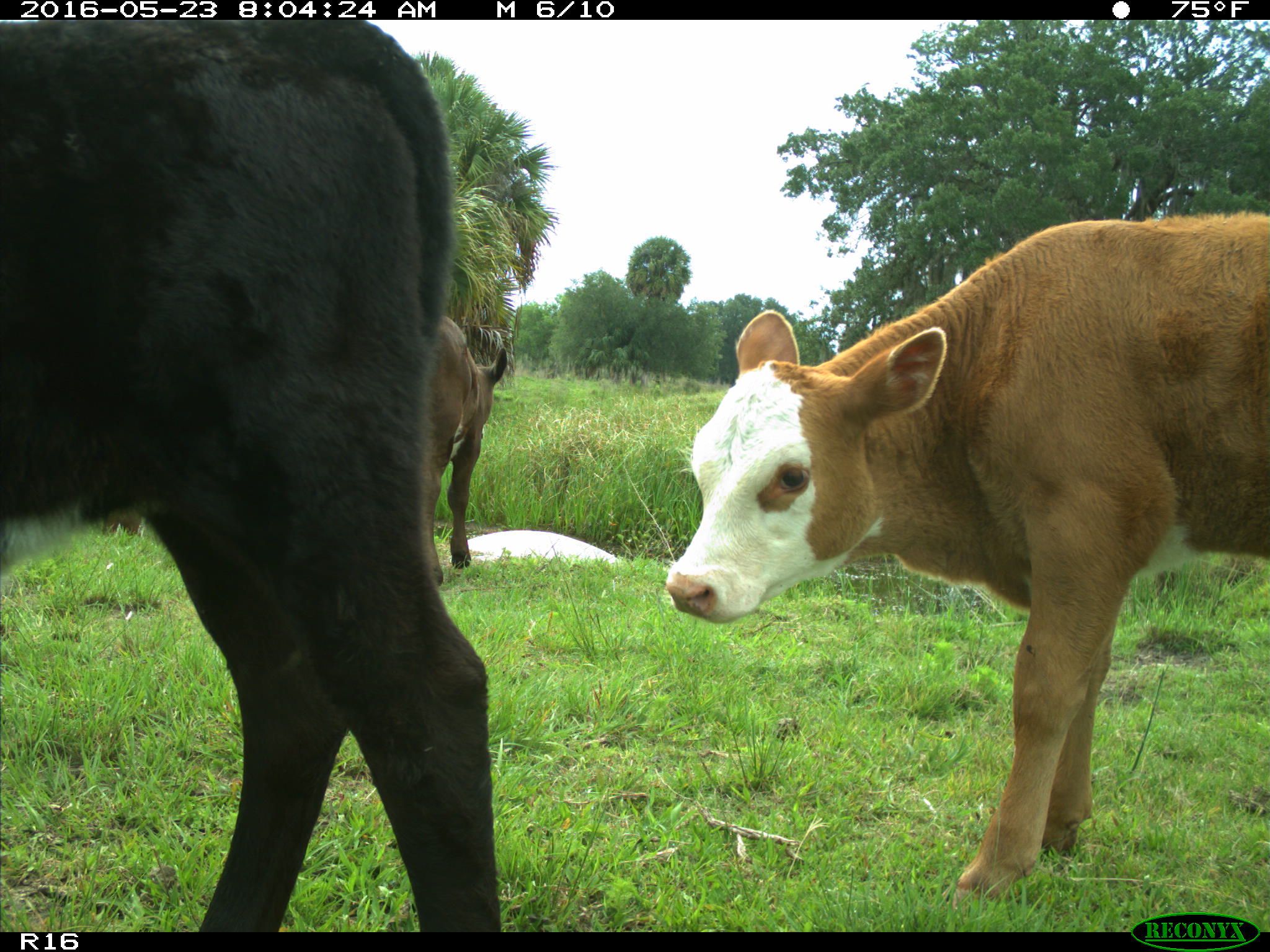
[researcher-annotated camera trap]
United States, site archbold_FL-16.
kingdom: Animalia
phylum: Chordata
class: Mammalia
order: Artiodactyla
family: Bovidae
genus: Bos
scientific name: Bos taurus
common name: domestic cow